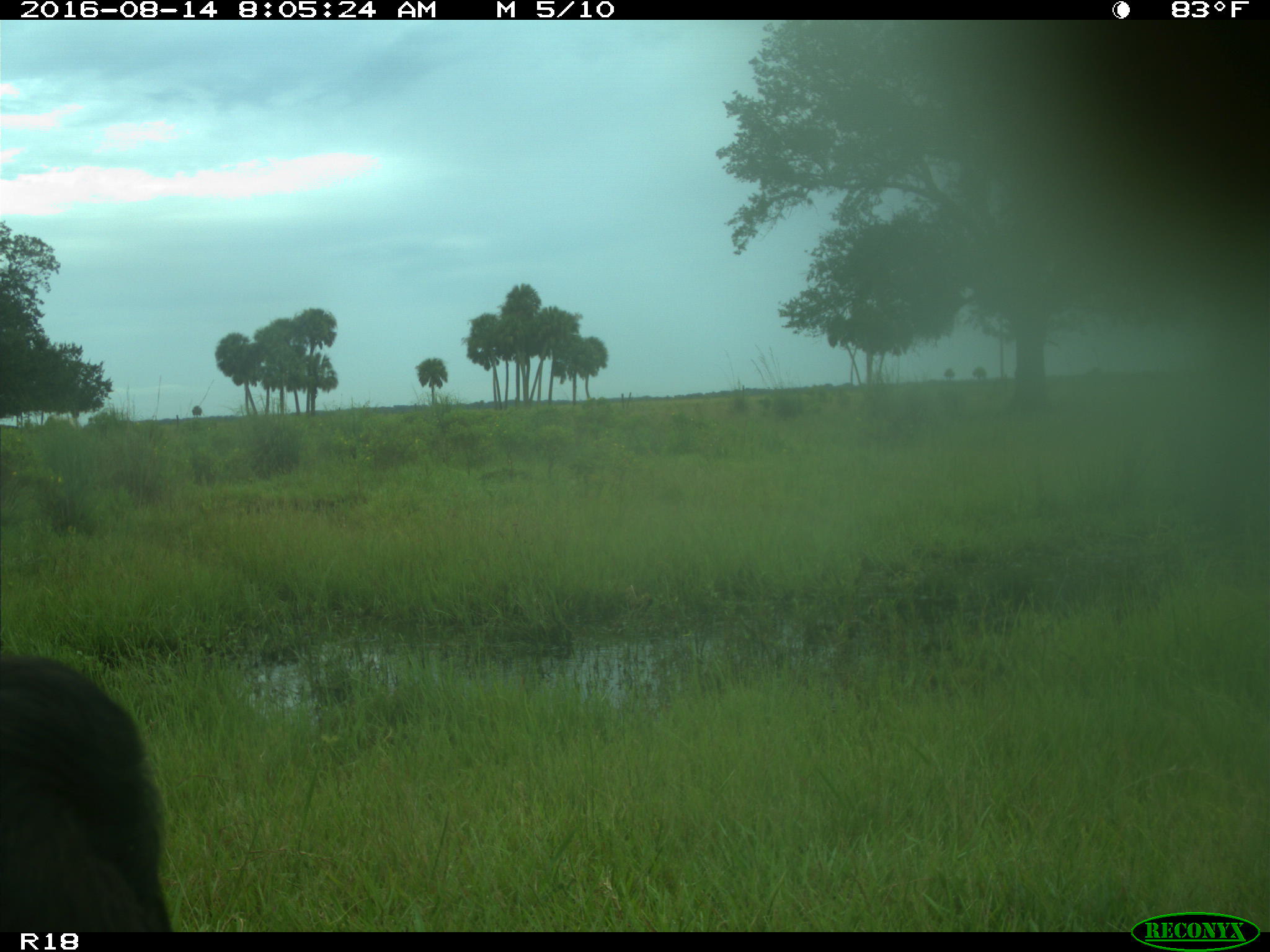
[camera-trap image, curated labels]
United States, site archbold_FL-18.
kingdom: Animalia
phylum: Chordata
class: Mammalia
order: Artiodactyla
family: Bovidae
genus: Bos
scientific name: Bos taurus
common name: domestic cow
Bos taurus (domestic cow).